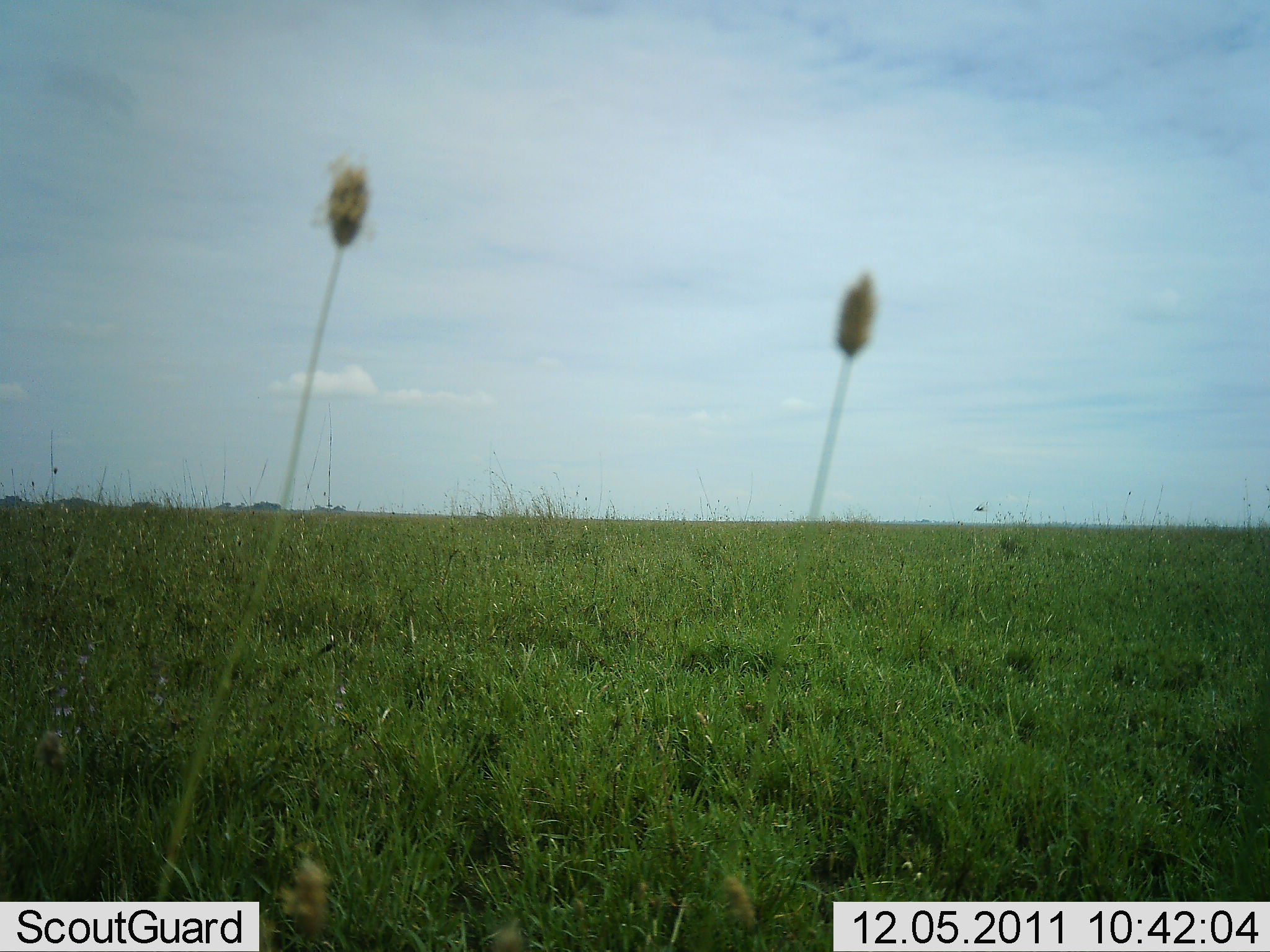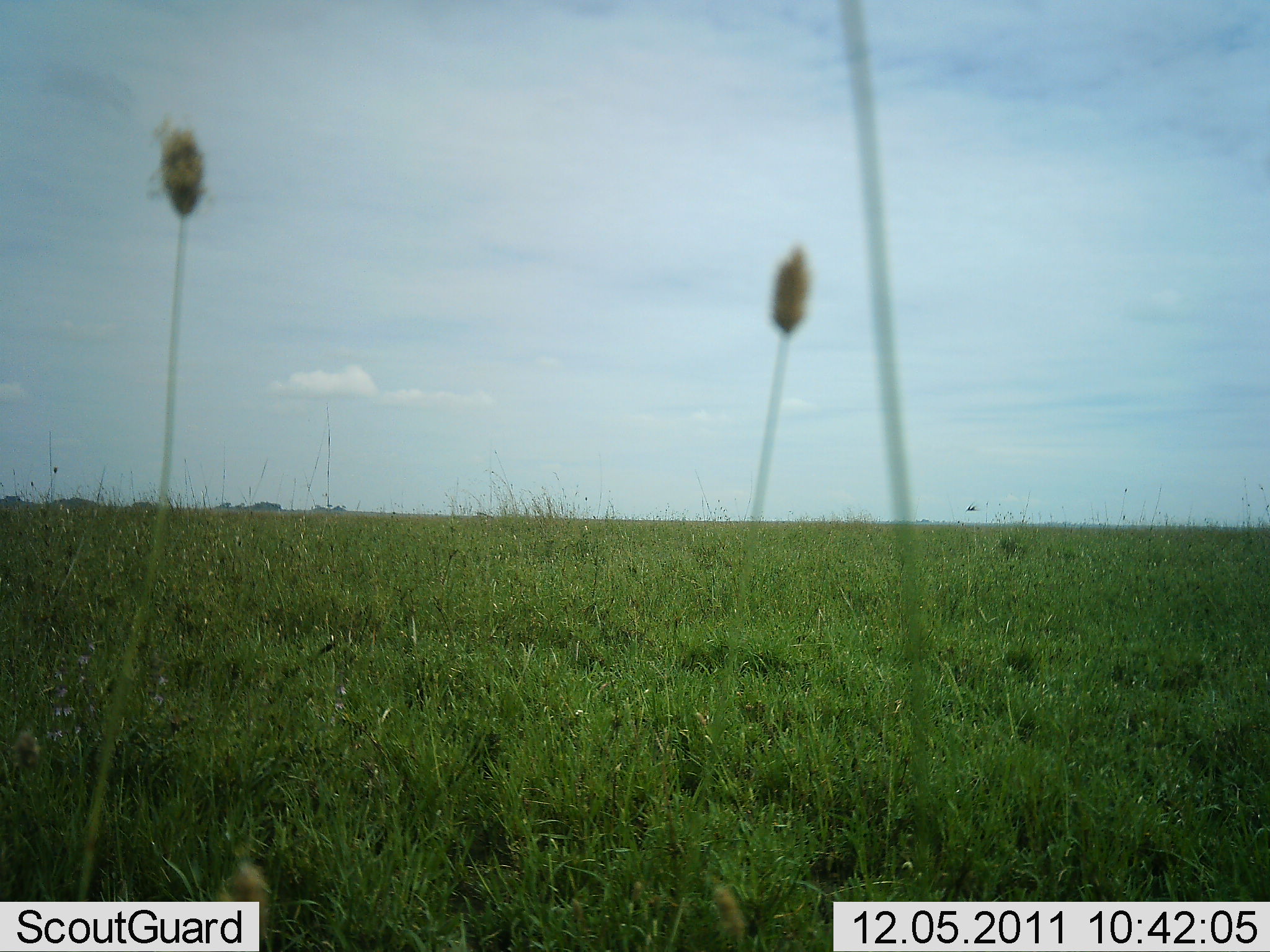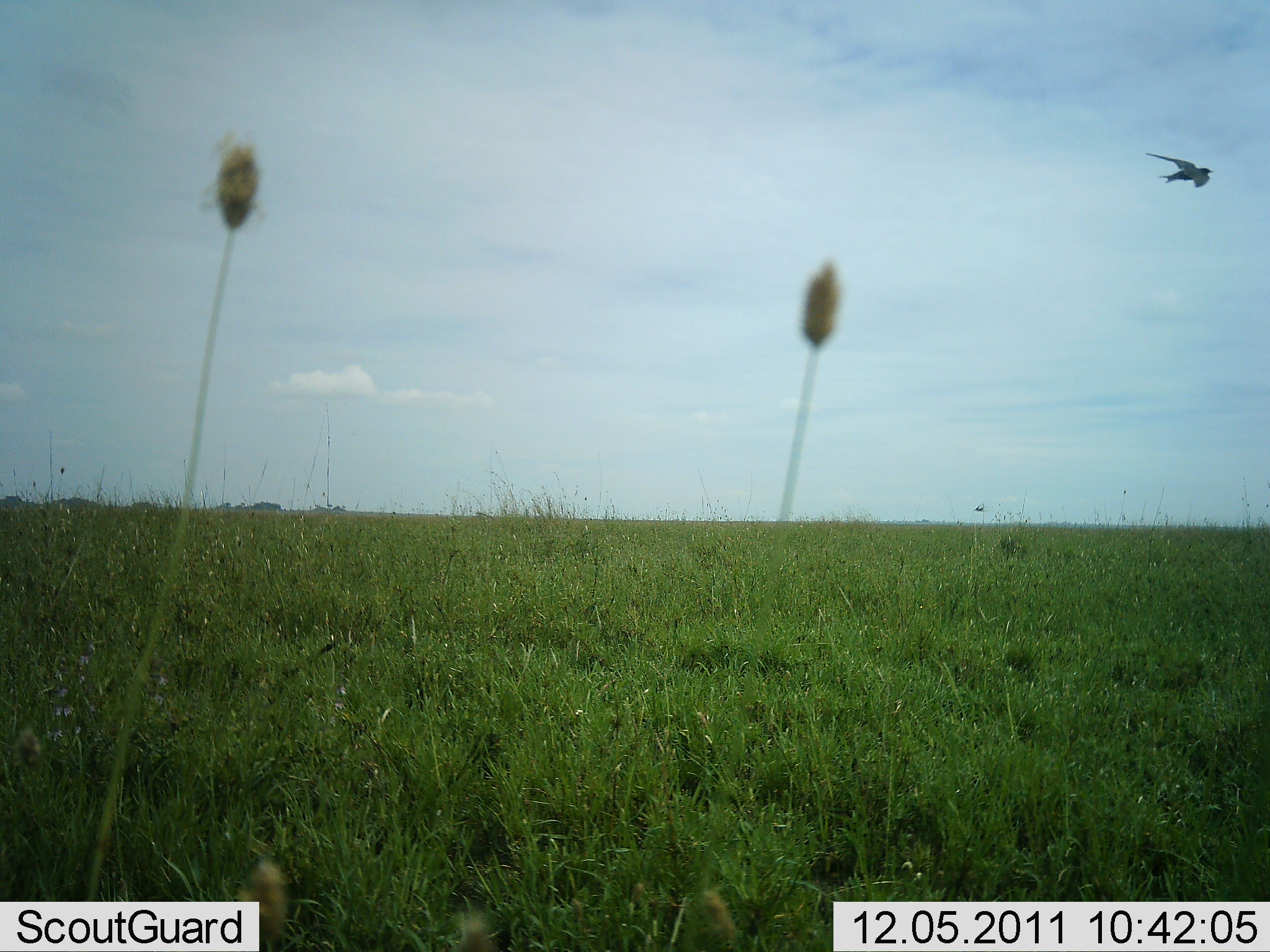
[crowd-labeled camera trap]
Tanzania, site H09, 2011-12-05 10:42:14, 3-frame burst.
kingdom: Animalia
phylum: Chordata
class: Aves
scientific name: Aves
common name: bird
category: otherbird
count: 1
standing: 0%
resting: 0%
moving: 100%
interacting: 0%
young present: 0%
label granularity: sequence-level